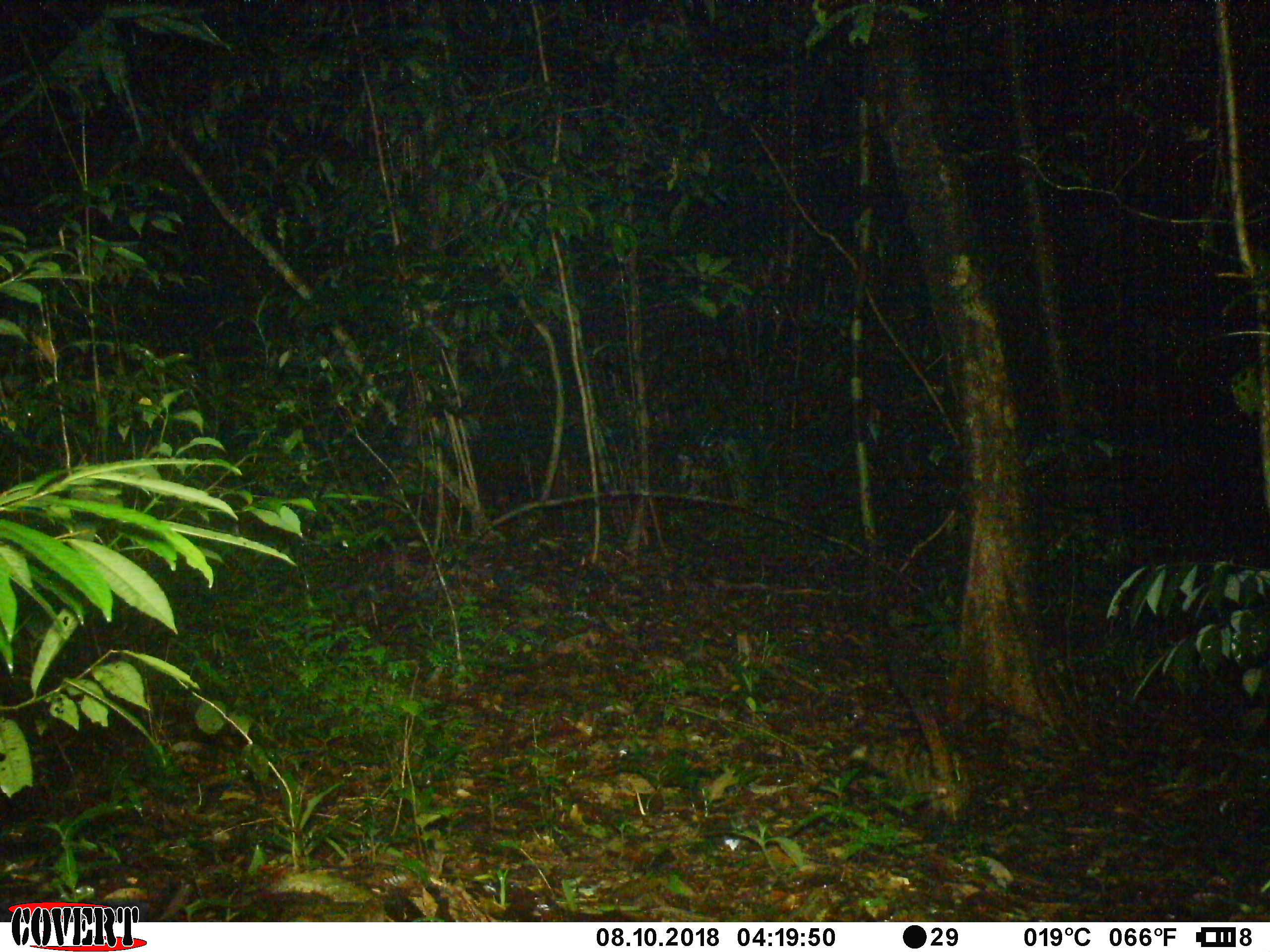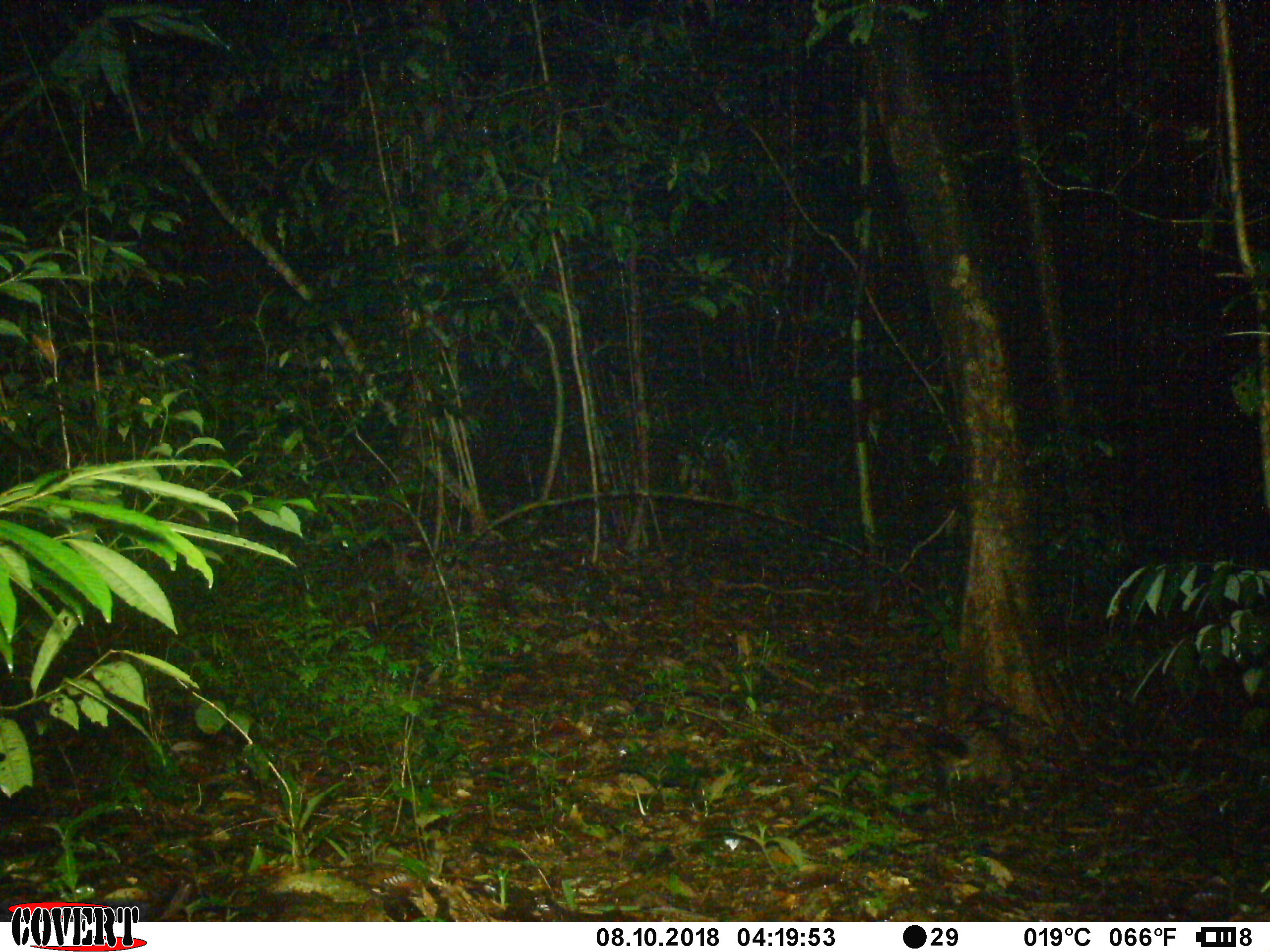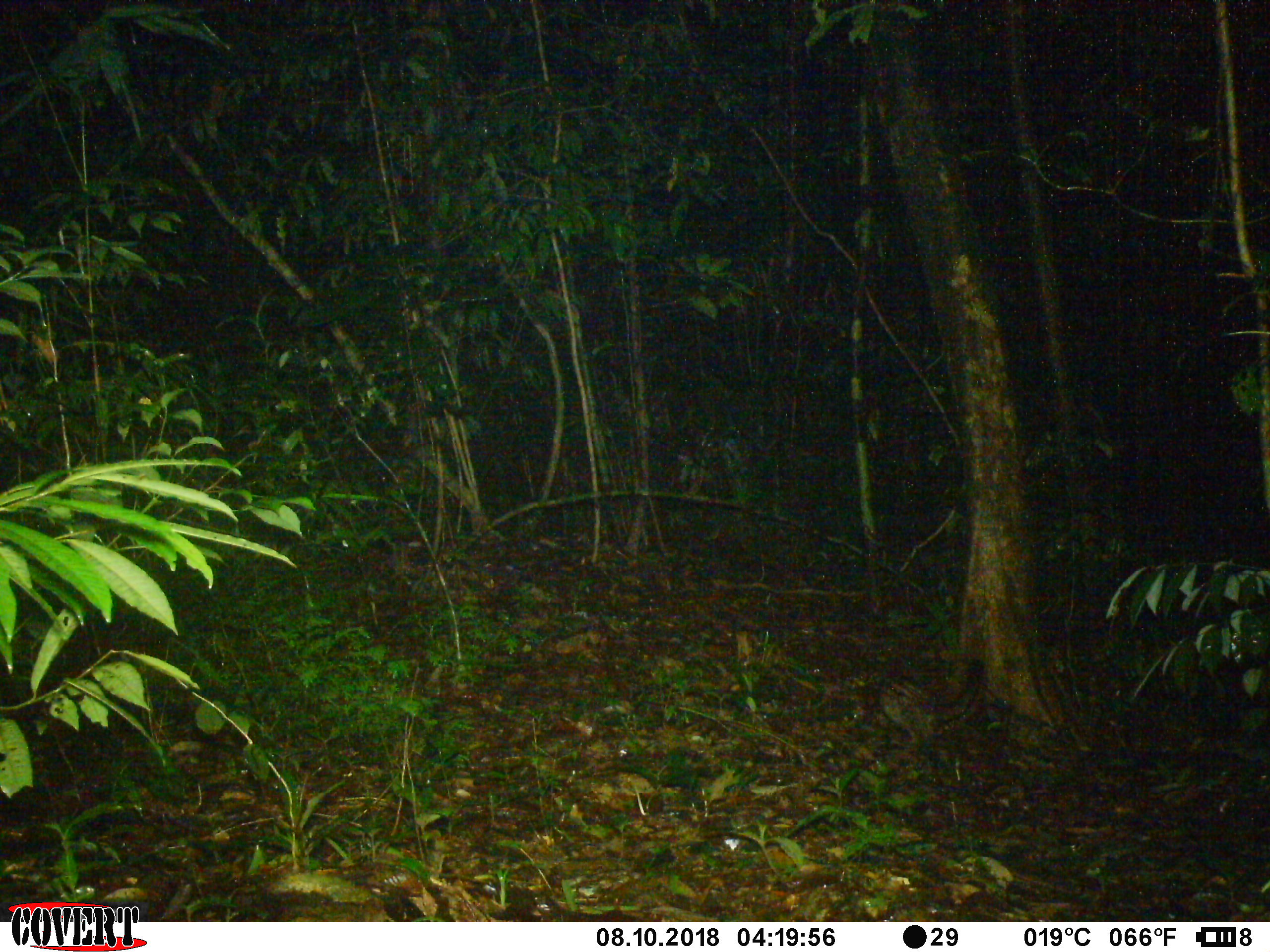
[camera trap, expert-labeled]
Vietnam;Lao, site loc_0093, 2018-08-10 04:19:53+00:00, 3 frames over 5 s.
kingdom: Animalia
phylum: Chordata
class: Mammalia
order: Carnivora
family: Viverridae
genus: Paradoxurus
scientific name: Paradoxurus hermaphroditus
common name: common palm civet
Common palm civet (Paradoxurus hermaphroditus). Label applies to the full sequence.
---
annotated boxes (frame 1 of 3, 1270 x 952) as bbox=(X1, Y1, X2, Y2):
common palm civet: bbox=(844, 648, 979, 836)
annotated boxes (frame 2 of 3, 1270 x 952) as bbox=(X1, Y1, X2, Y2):
common palm civet: bbox=(894, 710, 1019, 822)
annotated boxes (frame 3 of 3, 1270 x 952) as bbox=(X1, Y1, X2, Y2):
common palm civet: bbox=(851, 660, 989, 757)